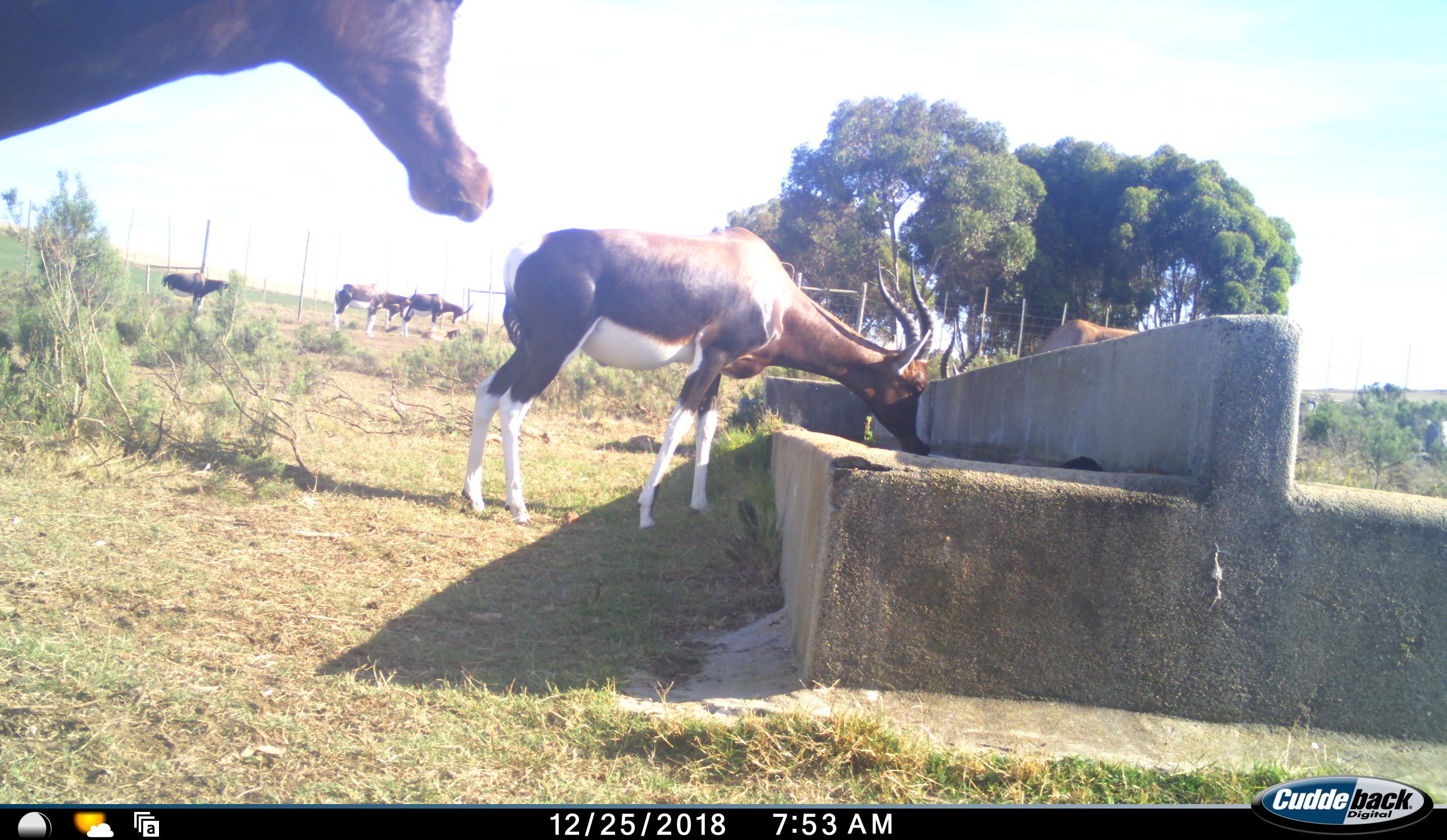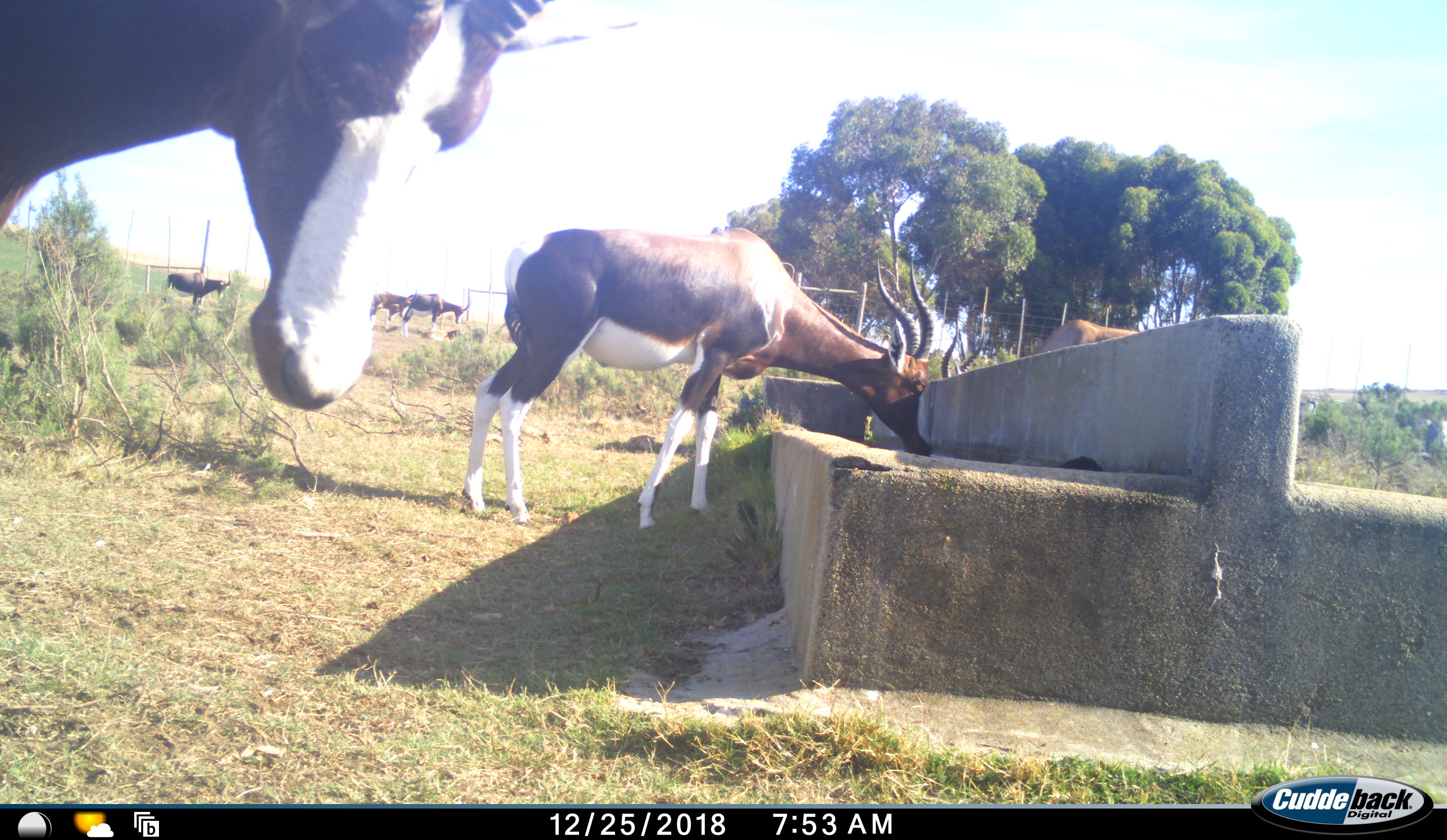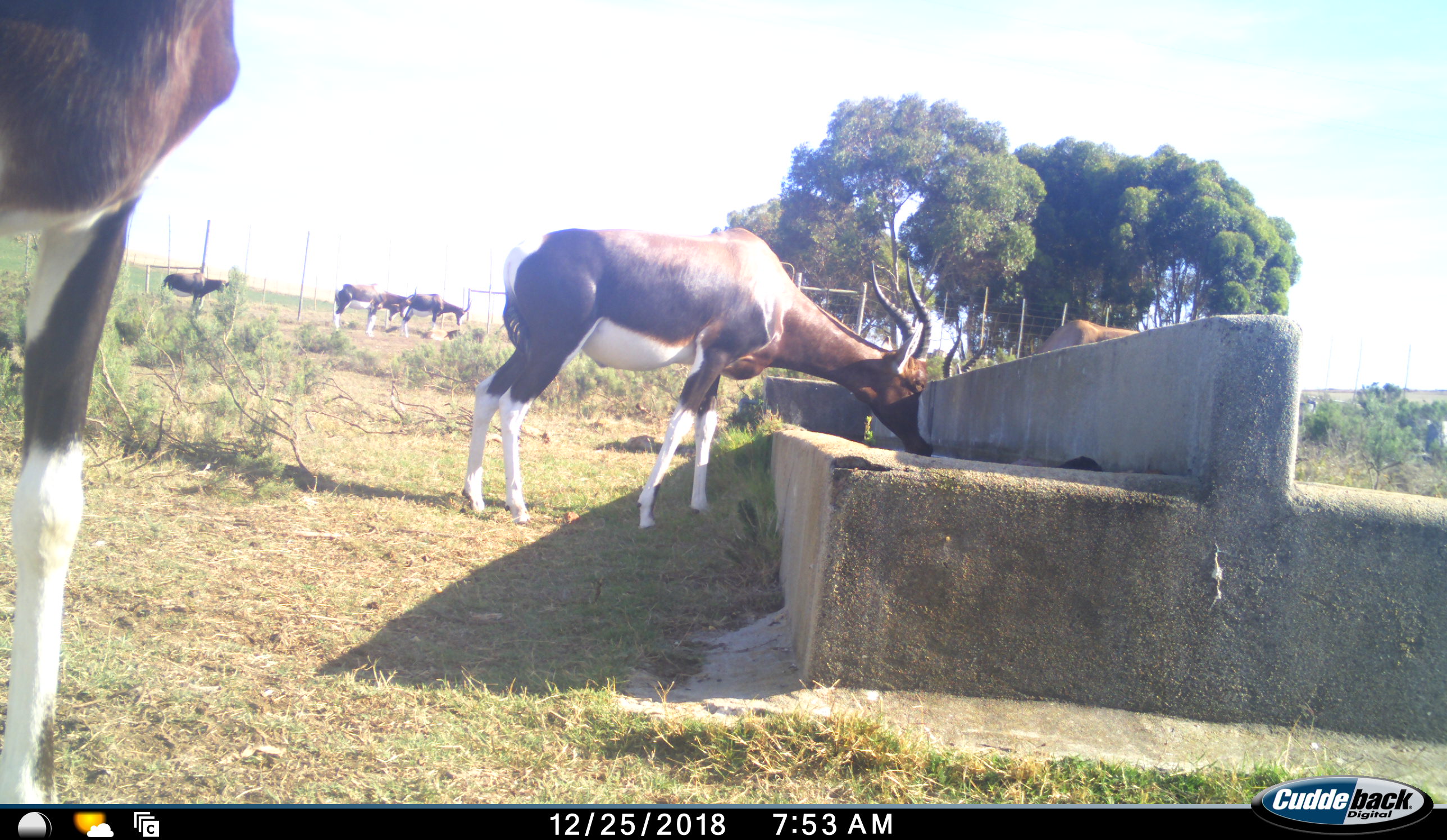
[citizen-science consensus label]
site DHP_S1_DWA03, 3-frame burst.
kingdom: Animalia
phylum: Chordata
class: Mammalia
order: Artiodactyla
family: Bovidae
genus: Damaliscus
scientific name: Damaliscus pygargus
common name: bontebok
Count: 7.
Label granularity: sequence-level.